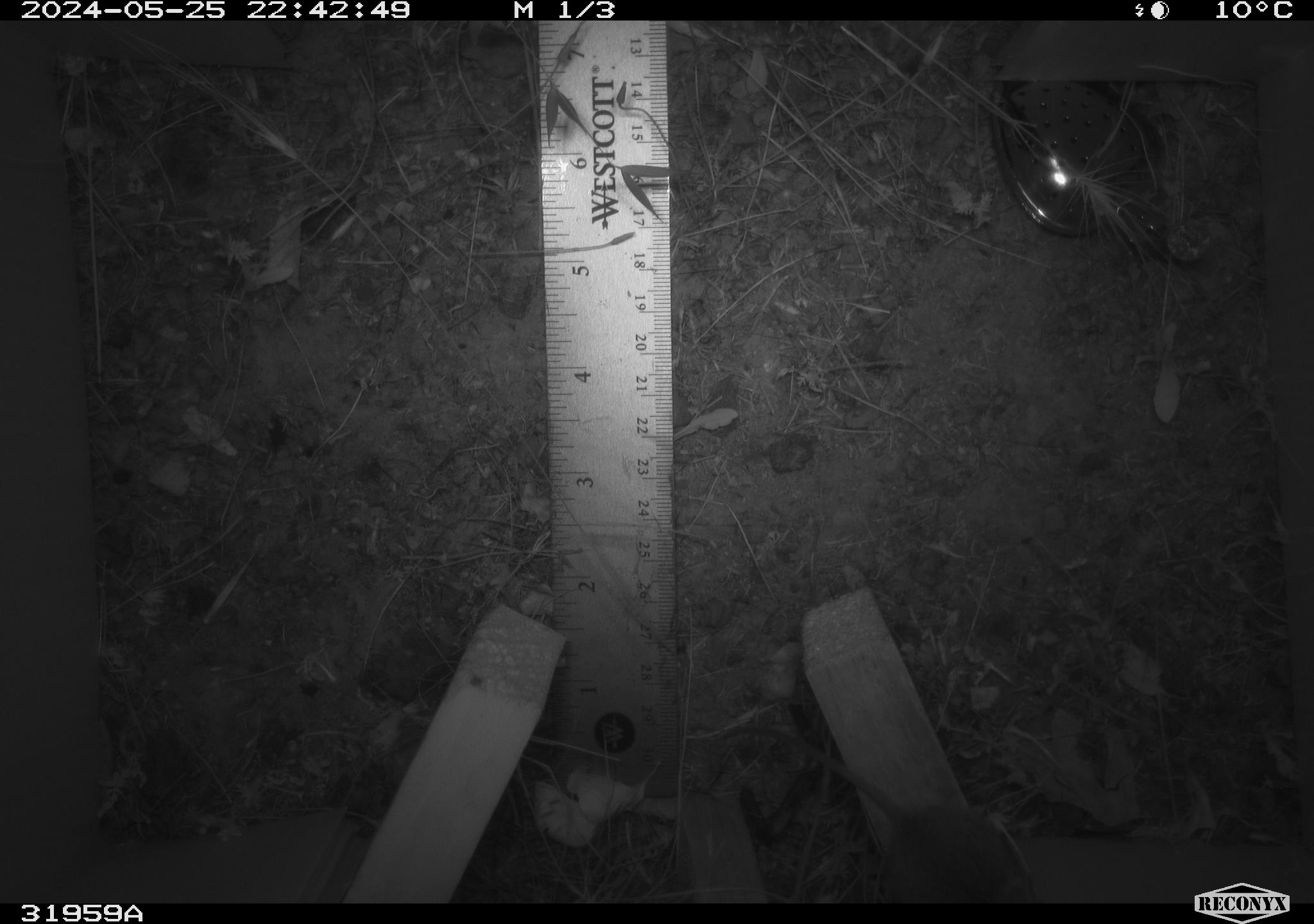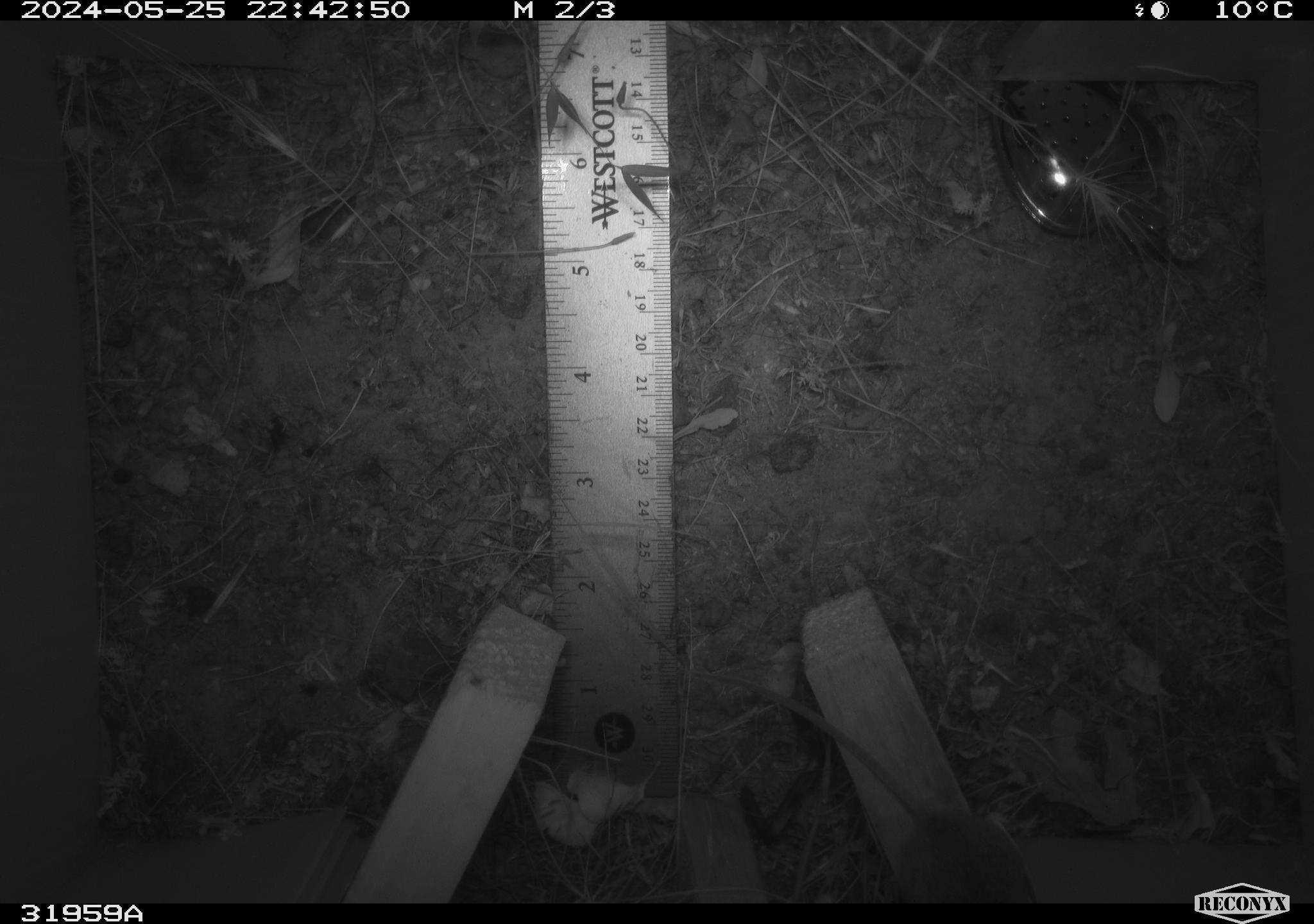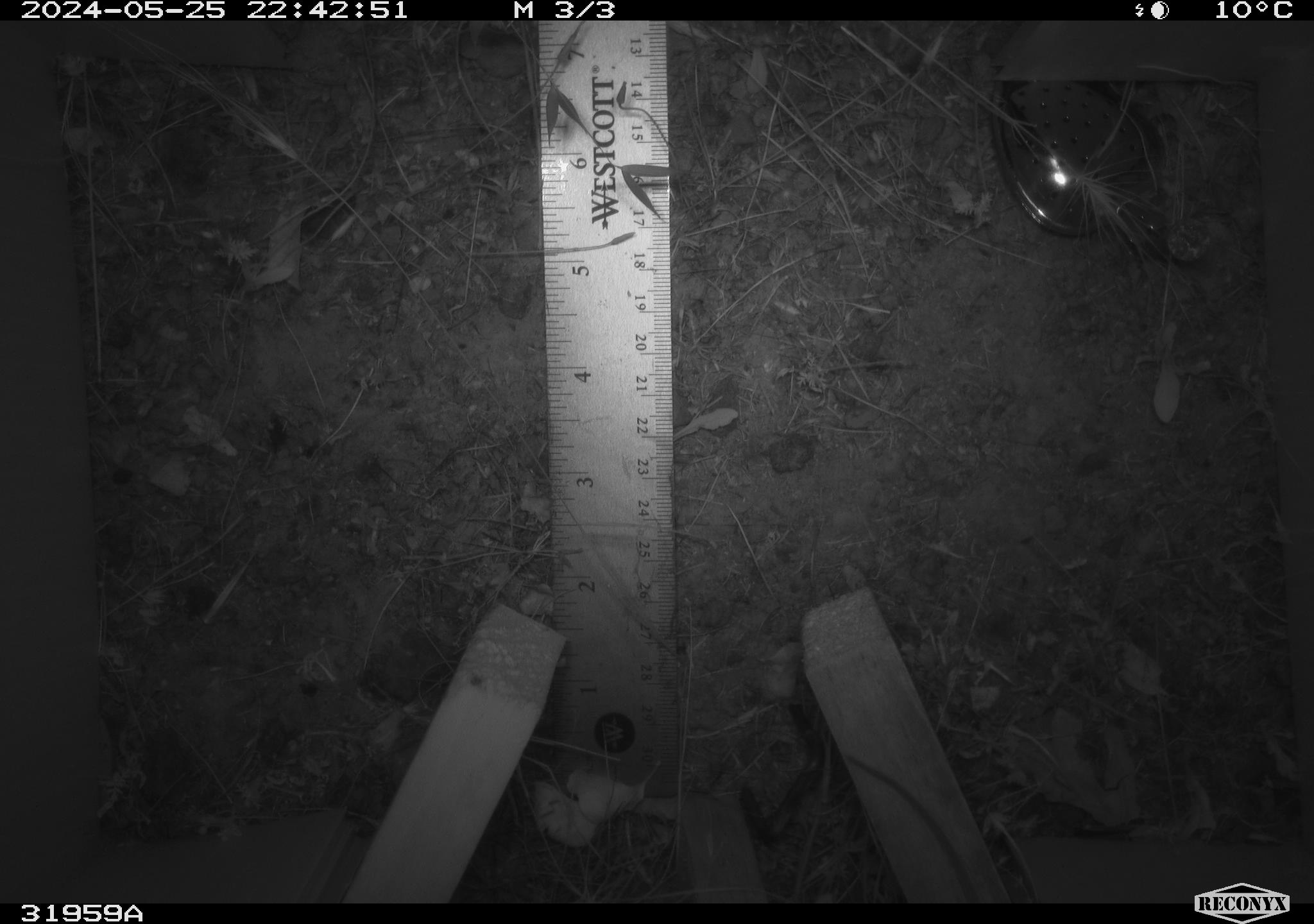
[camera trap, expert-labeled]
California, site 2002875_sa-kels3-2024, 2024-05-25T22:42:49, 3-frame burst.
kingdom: Animalia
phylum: Chordata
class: Mammalia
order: Rodentia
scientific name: Rodentia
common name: rodent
Rodent (Rodentia).